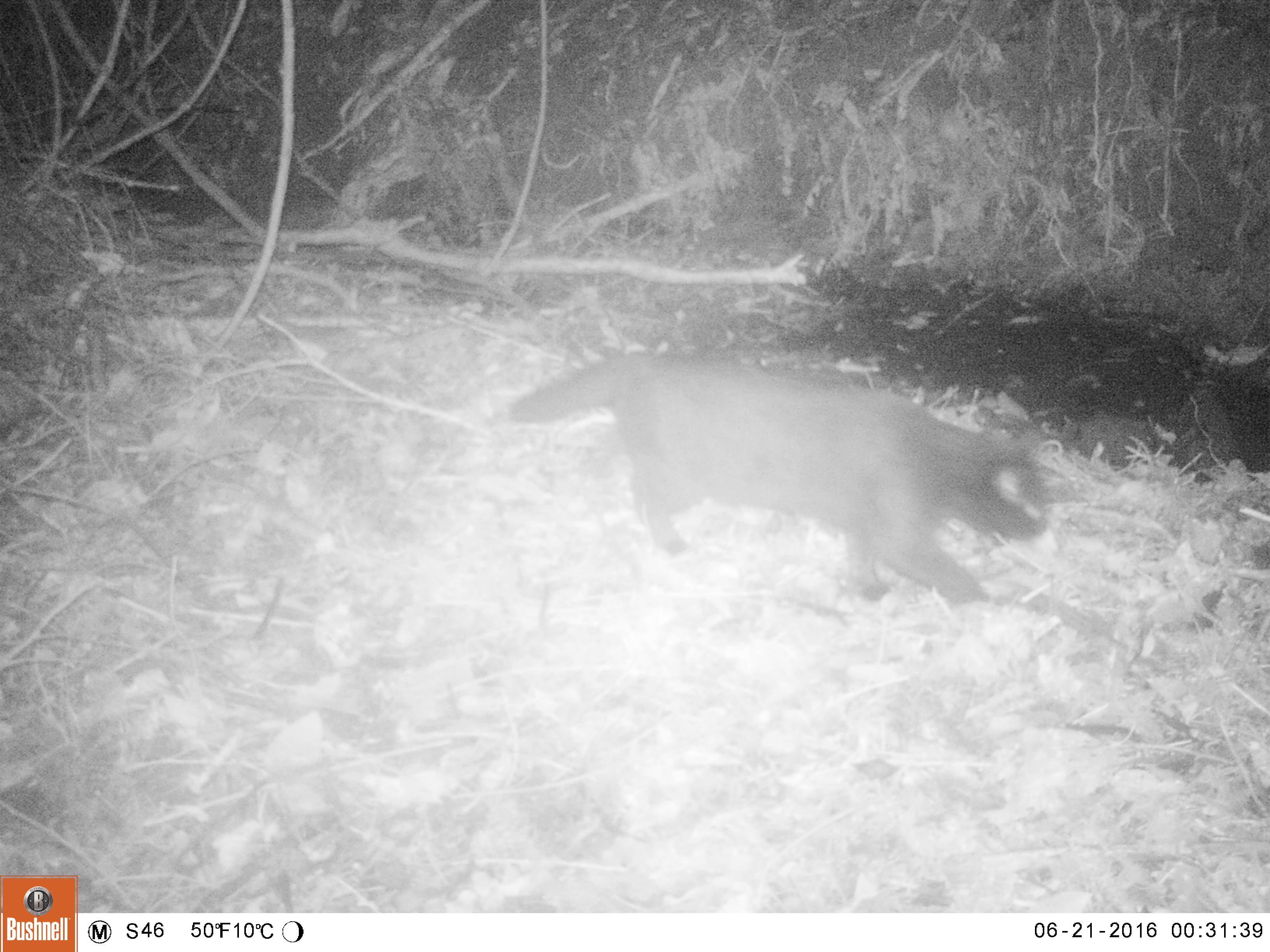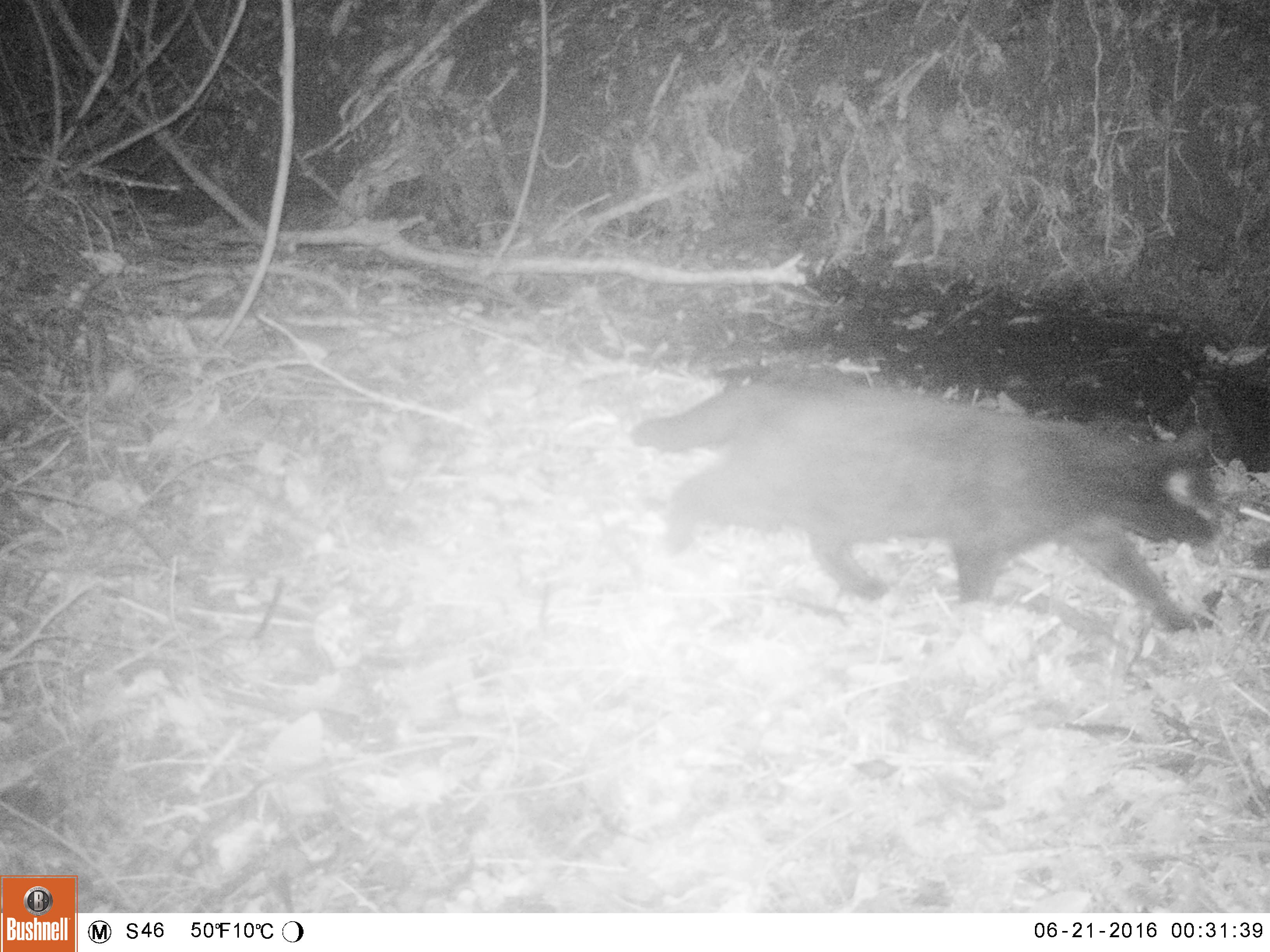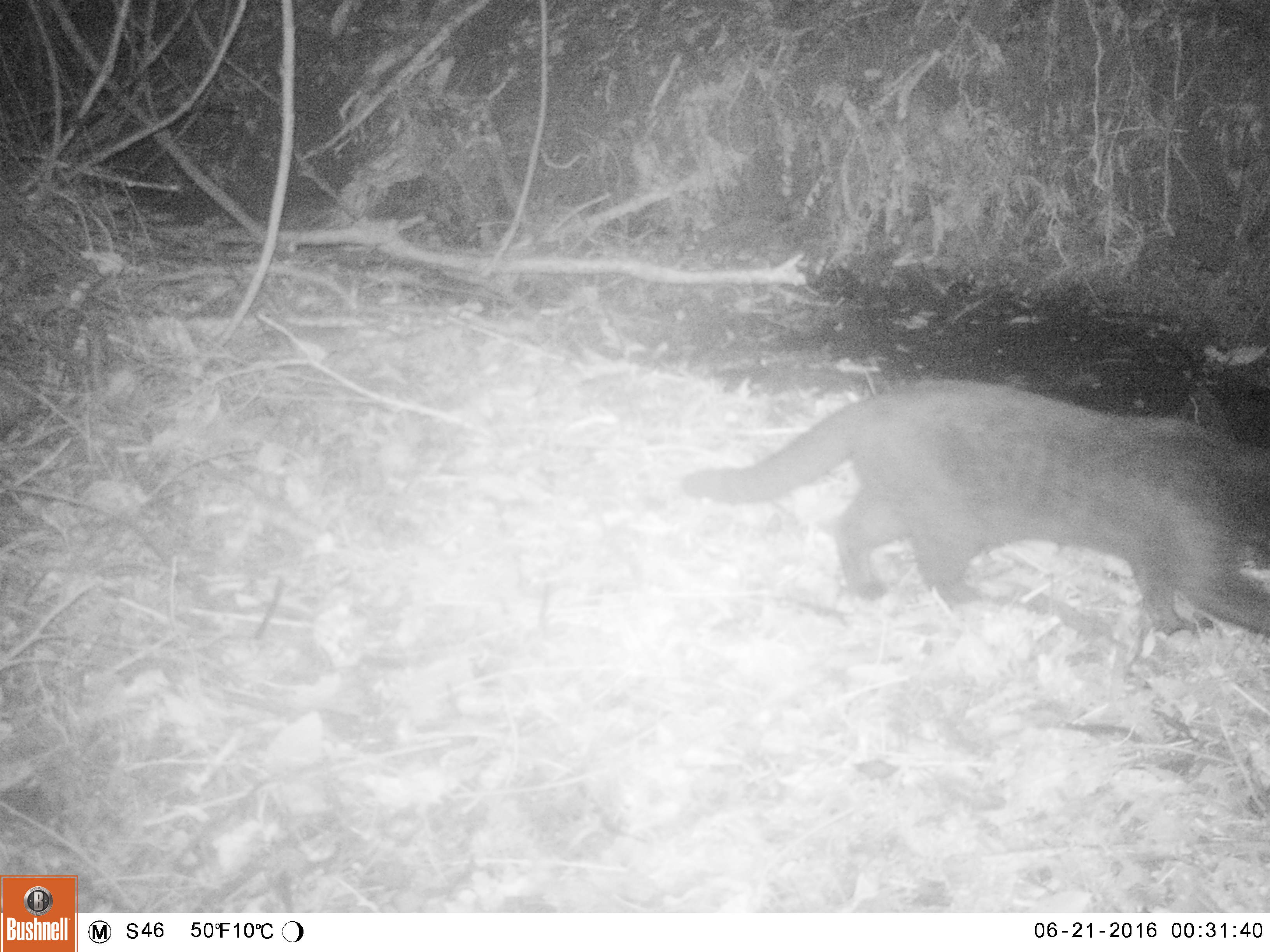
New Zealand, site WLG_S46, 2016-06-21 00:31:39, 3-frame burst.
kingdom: Animalia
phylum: Chordata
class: Mammalia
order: Carnivora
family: Felidae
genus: Felis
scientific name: Felis catus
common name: domestic cat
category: cat